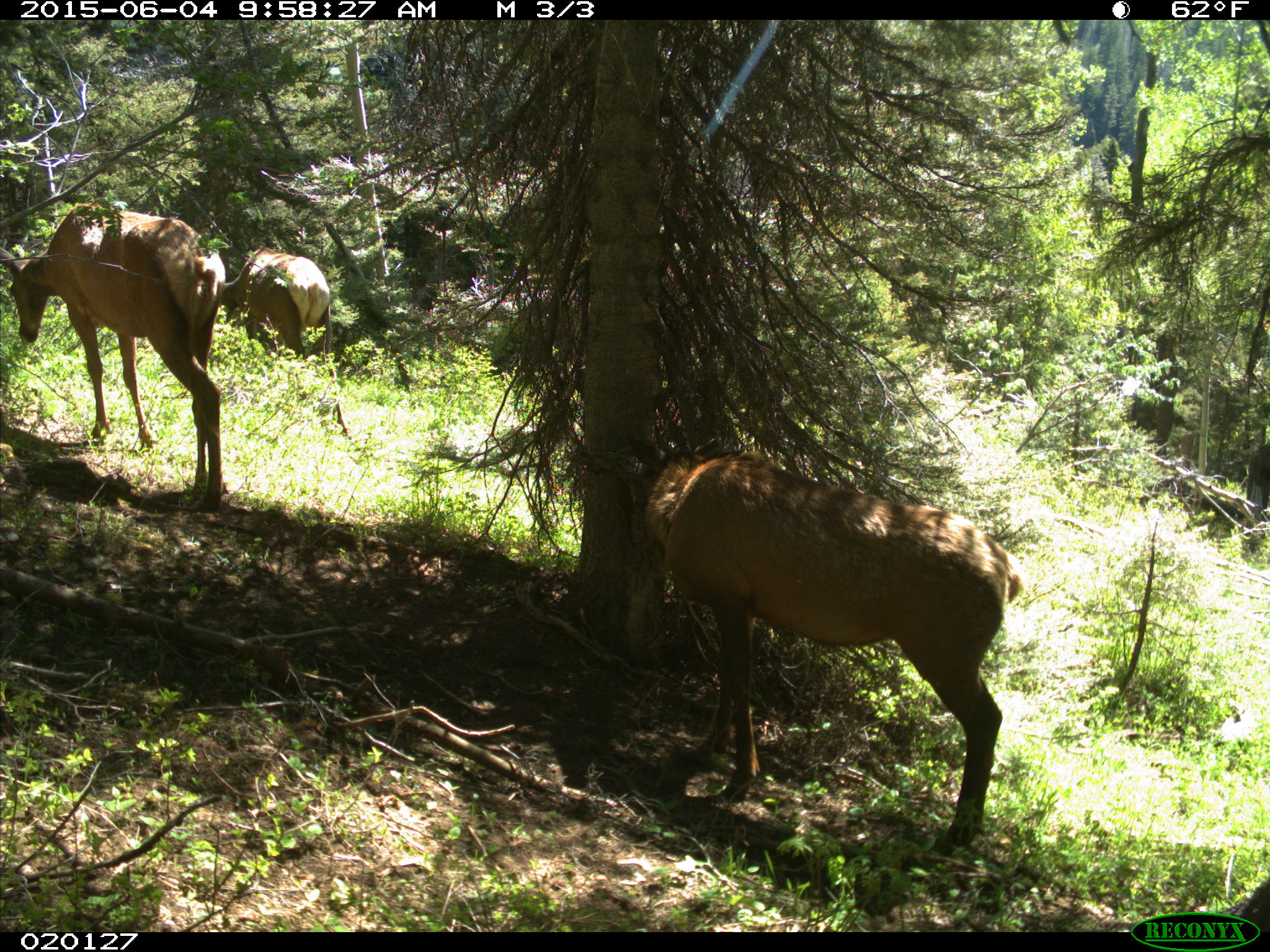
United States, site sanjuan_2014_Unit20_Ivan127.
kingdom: Animalia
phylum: Chordata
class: Mammalia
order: Artiodactyla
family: Cervidae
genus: Cervus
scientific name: Cervus elaphus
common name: red deer